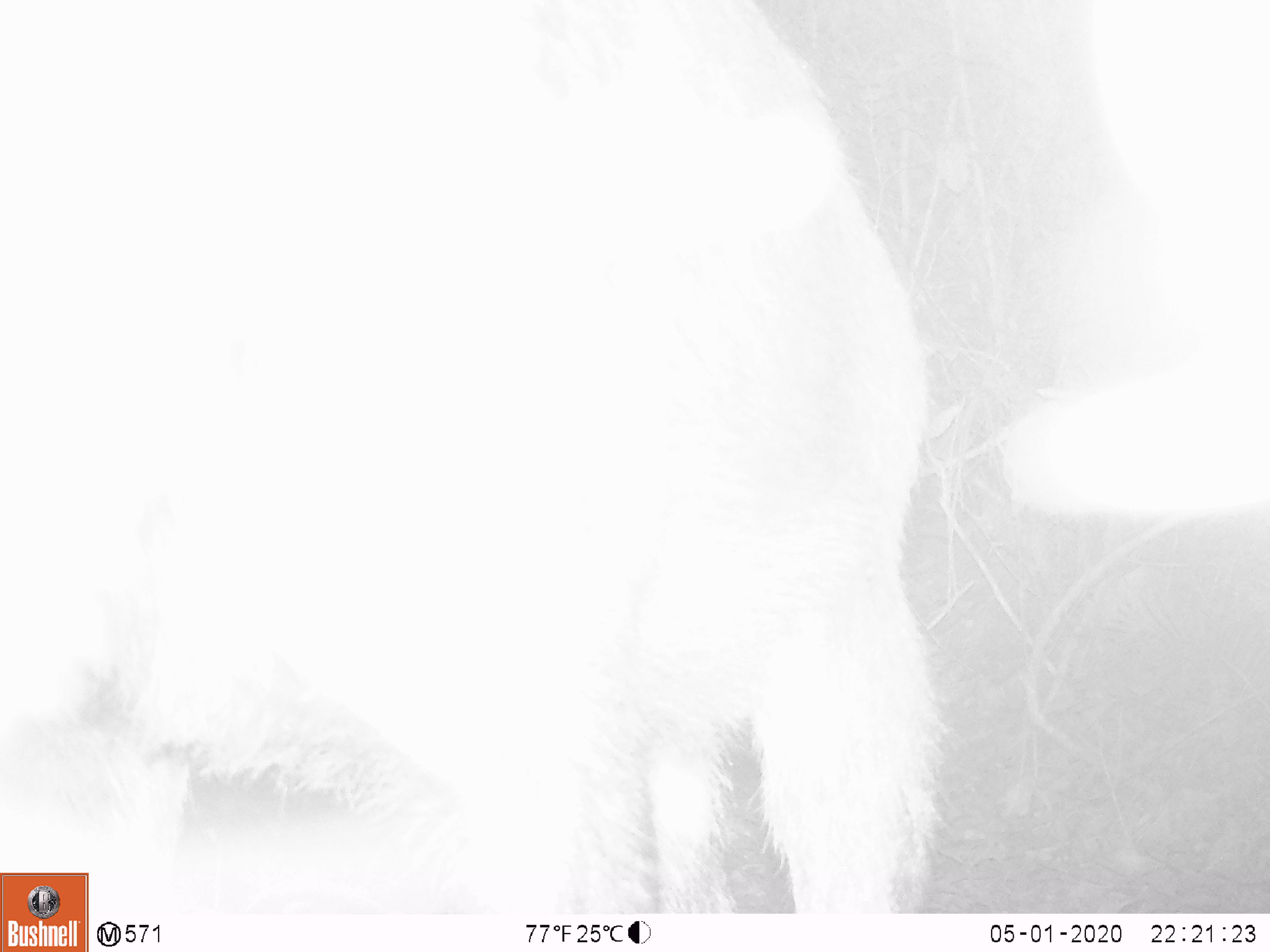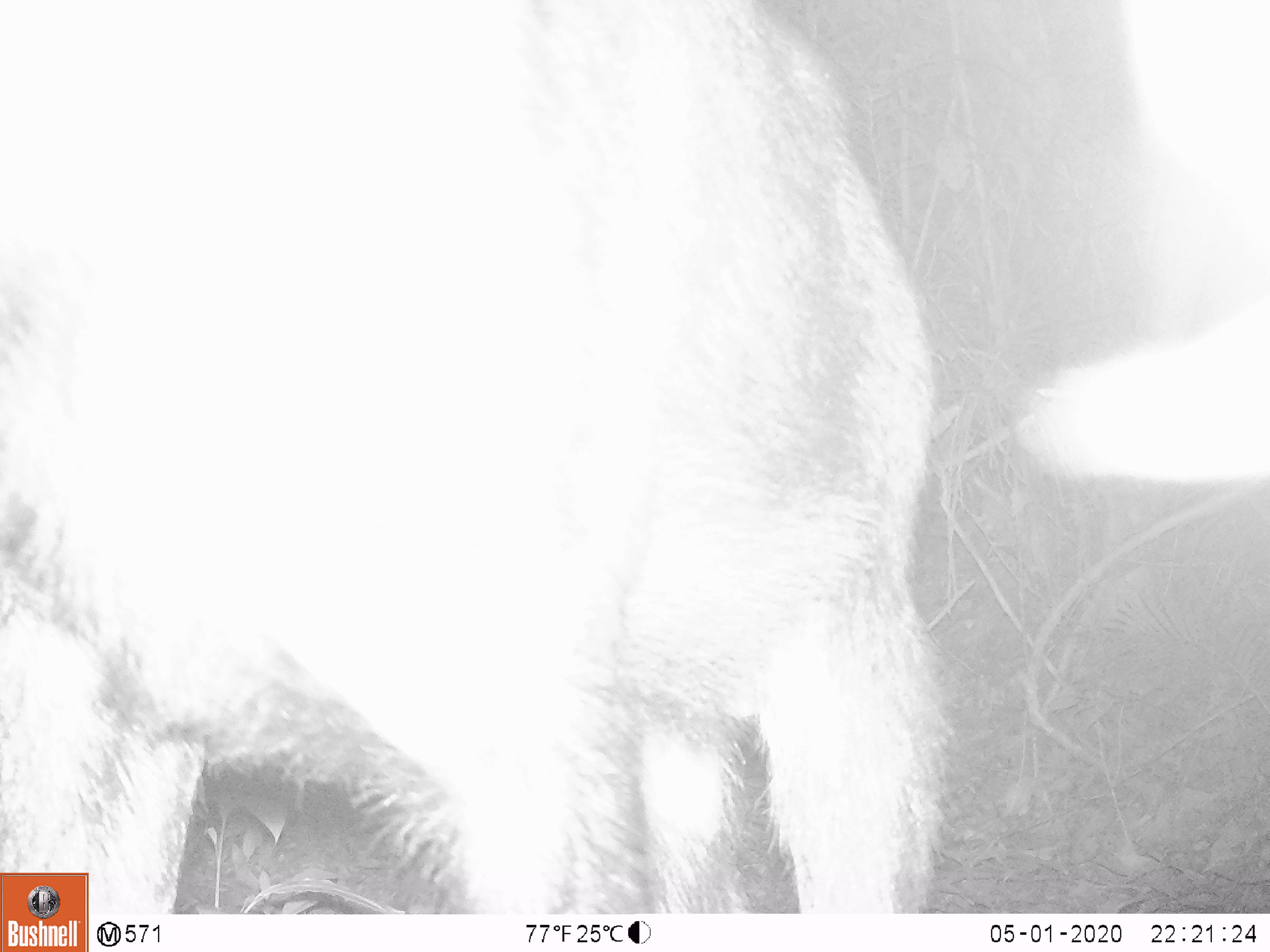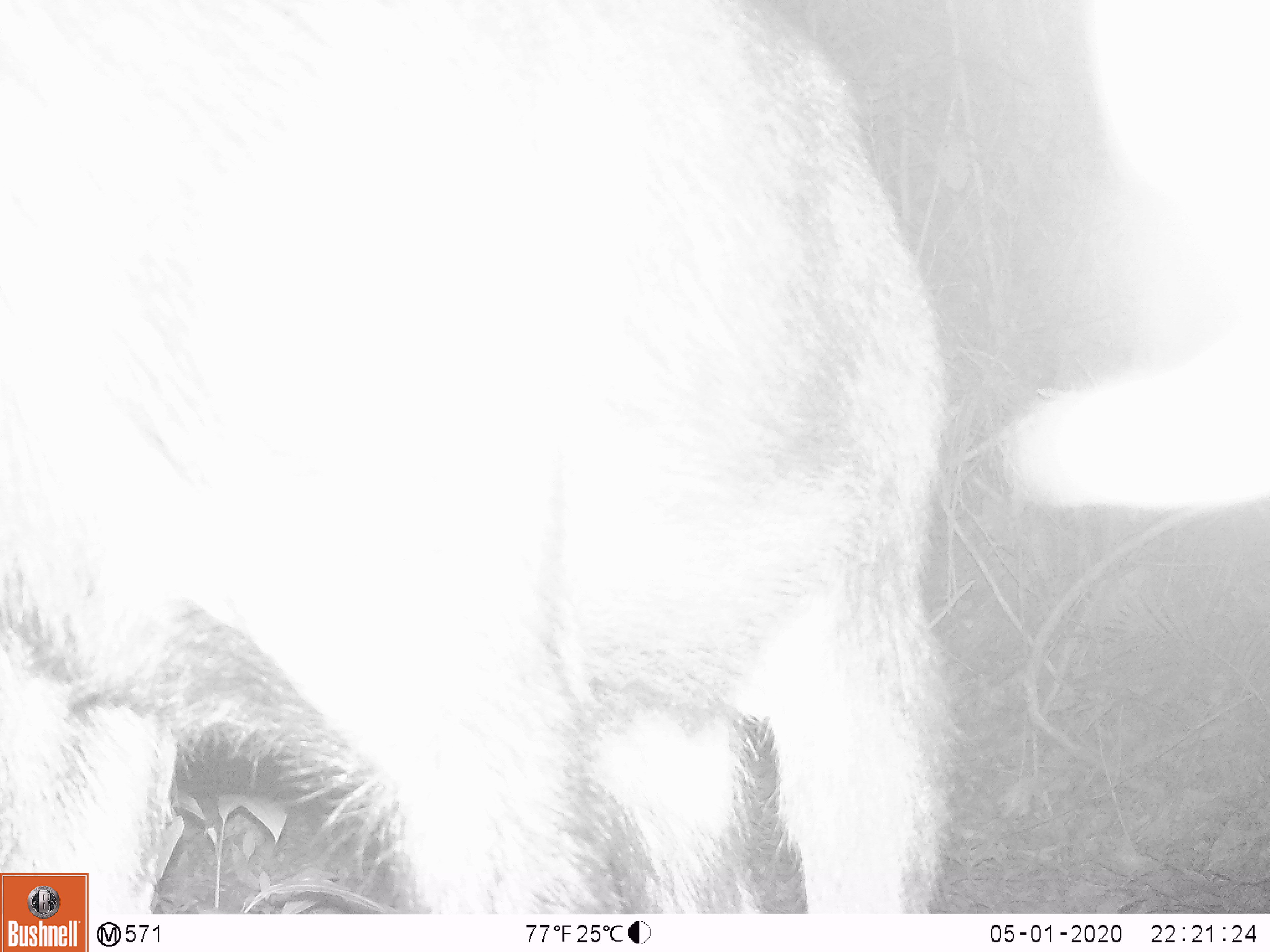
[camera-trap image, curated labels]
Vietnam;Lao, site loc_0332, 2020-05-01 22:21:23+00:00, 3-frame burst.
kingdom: Animalia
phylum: Chordata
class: Mammalia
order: Artiodactyla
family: Bovidae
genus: Capricornis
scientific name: Capricornis sumatraensis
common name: chinese serow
Chinese serow (Capricornis sumatraensis). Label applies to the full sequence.